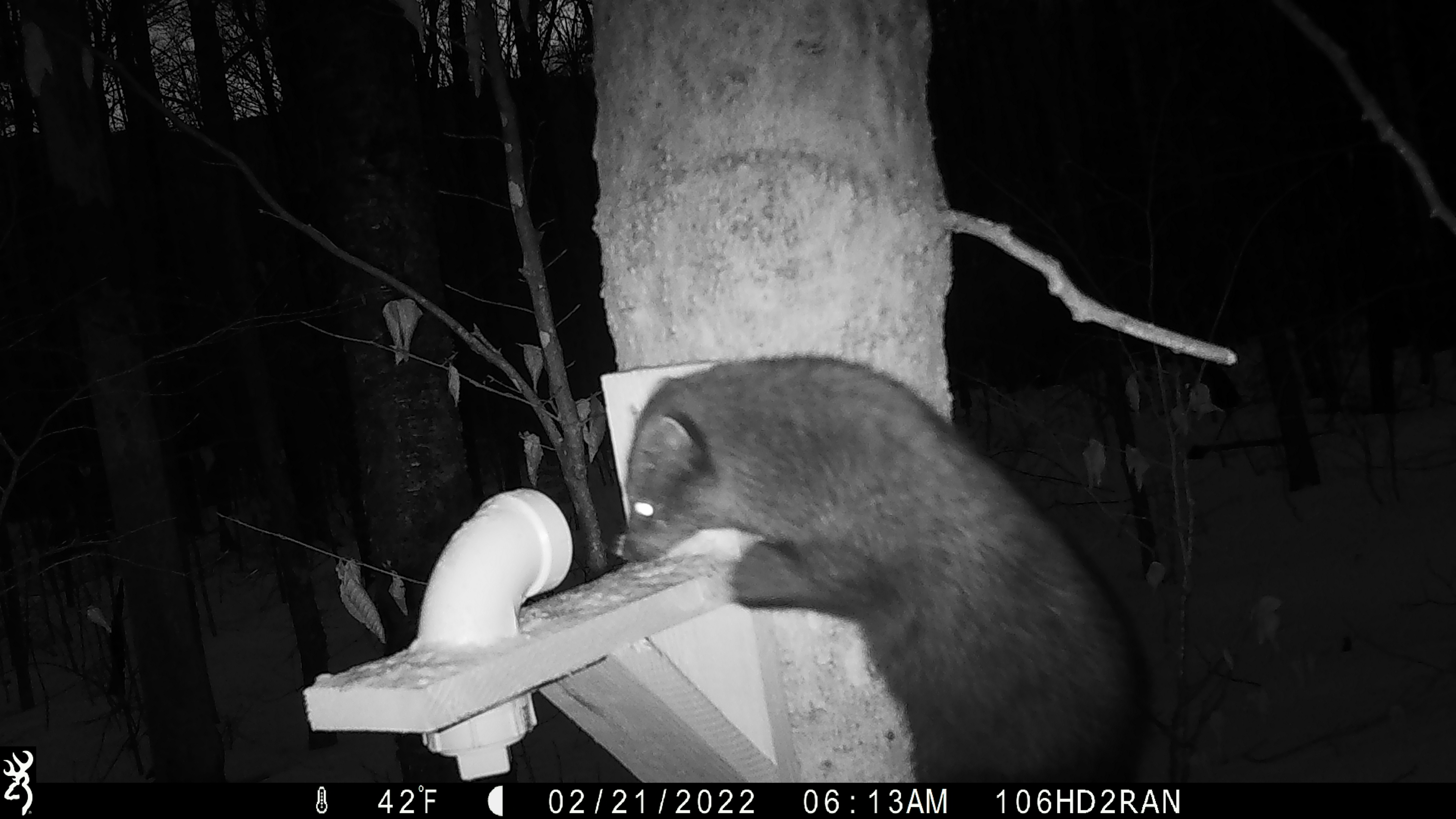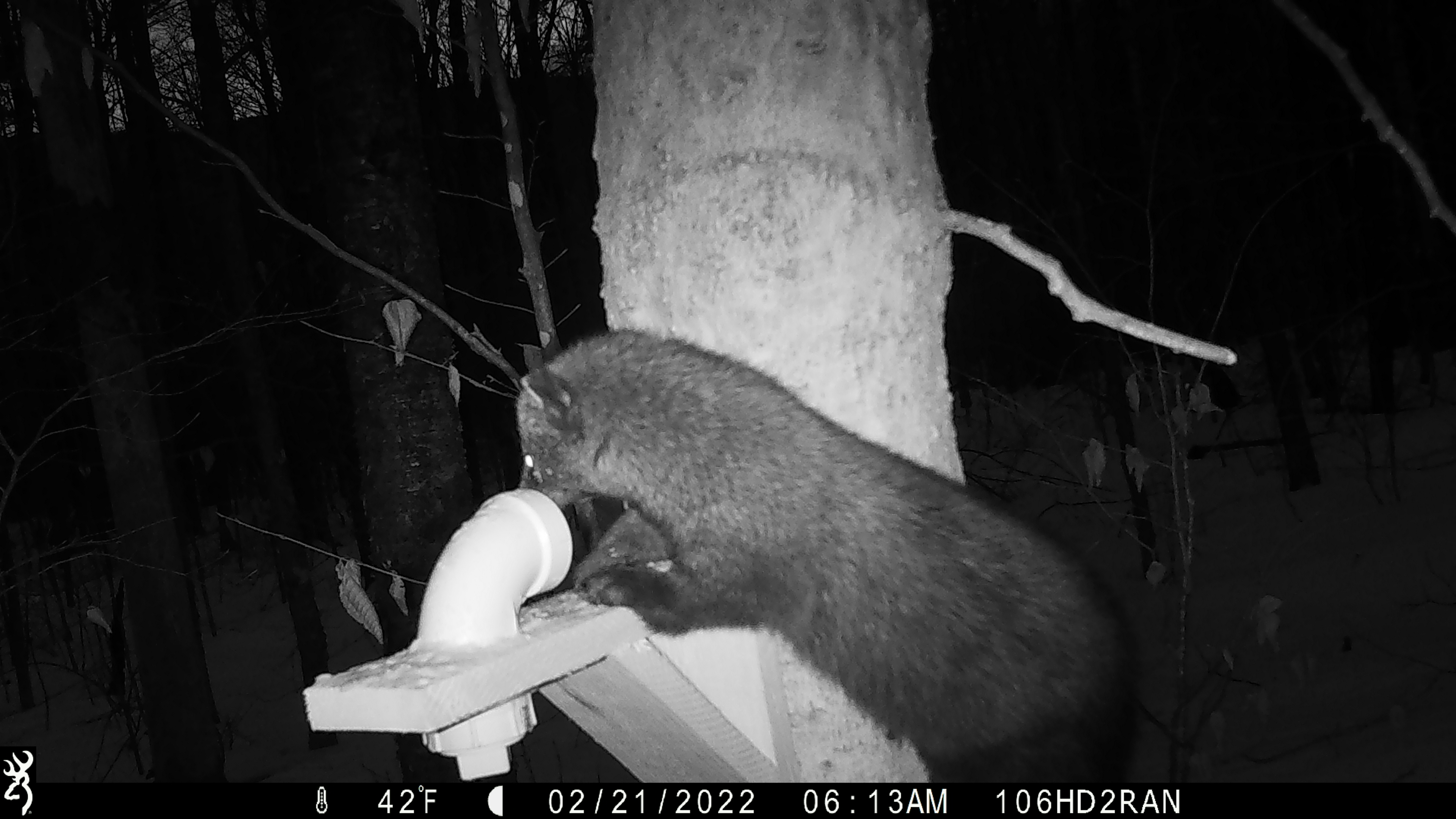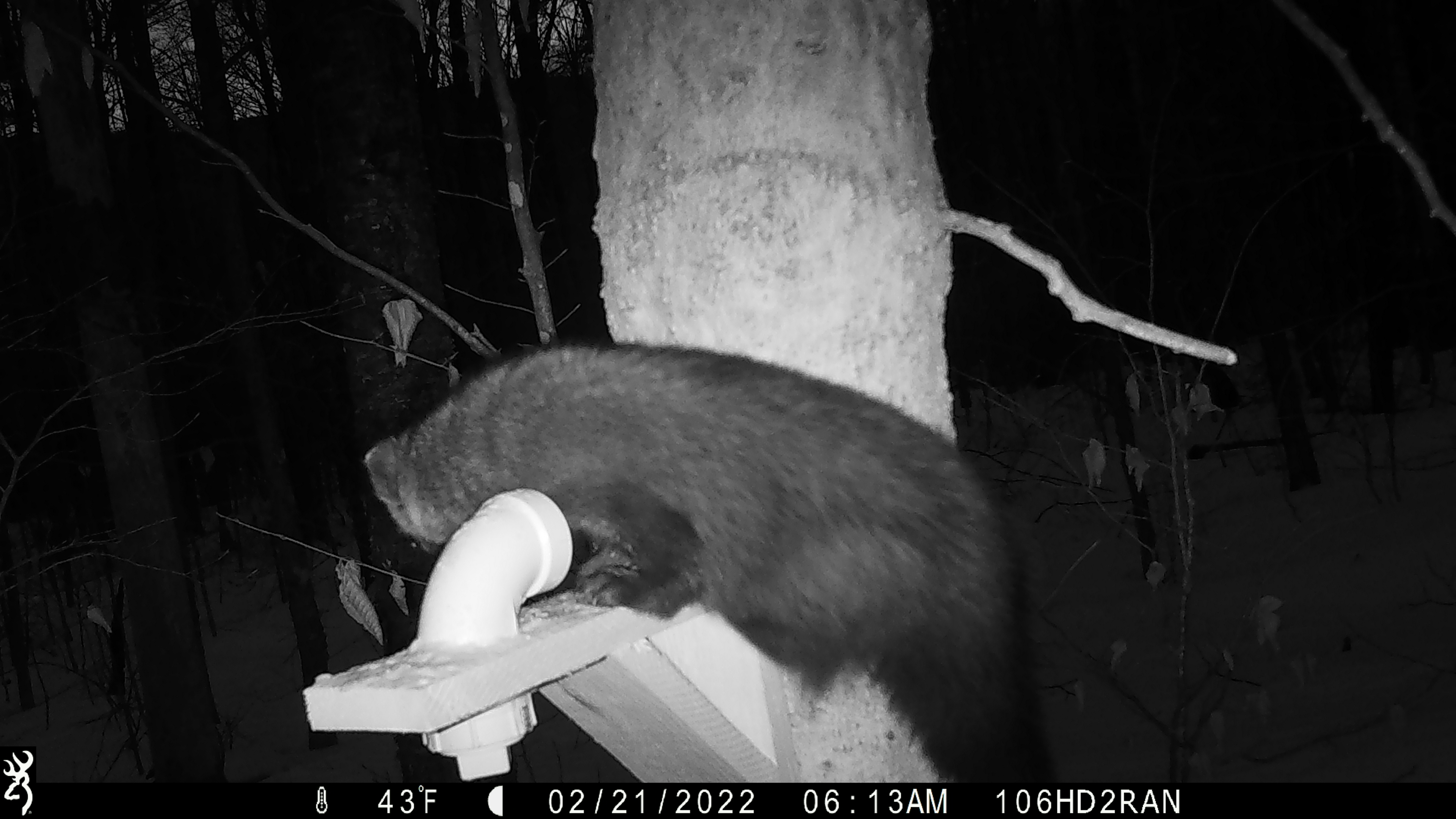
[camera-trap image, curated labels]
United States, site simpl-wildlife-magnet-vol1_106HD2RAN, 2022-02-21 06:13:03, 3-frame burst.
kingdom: Animalia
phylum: Chordata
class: Mammalia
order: Carnivora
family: Mustelidae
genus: Pekania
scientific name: Pekania pennanti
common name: fisher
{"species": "fisher (Pekania pennanti)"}